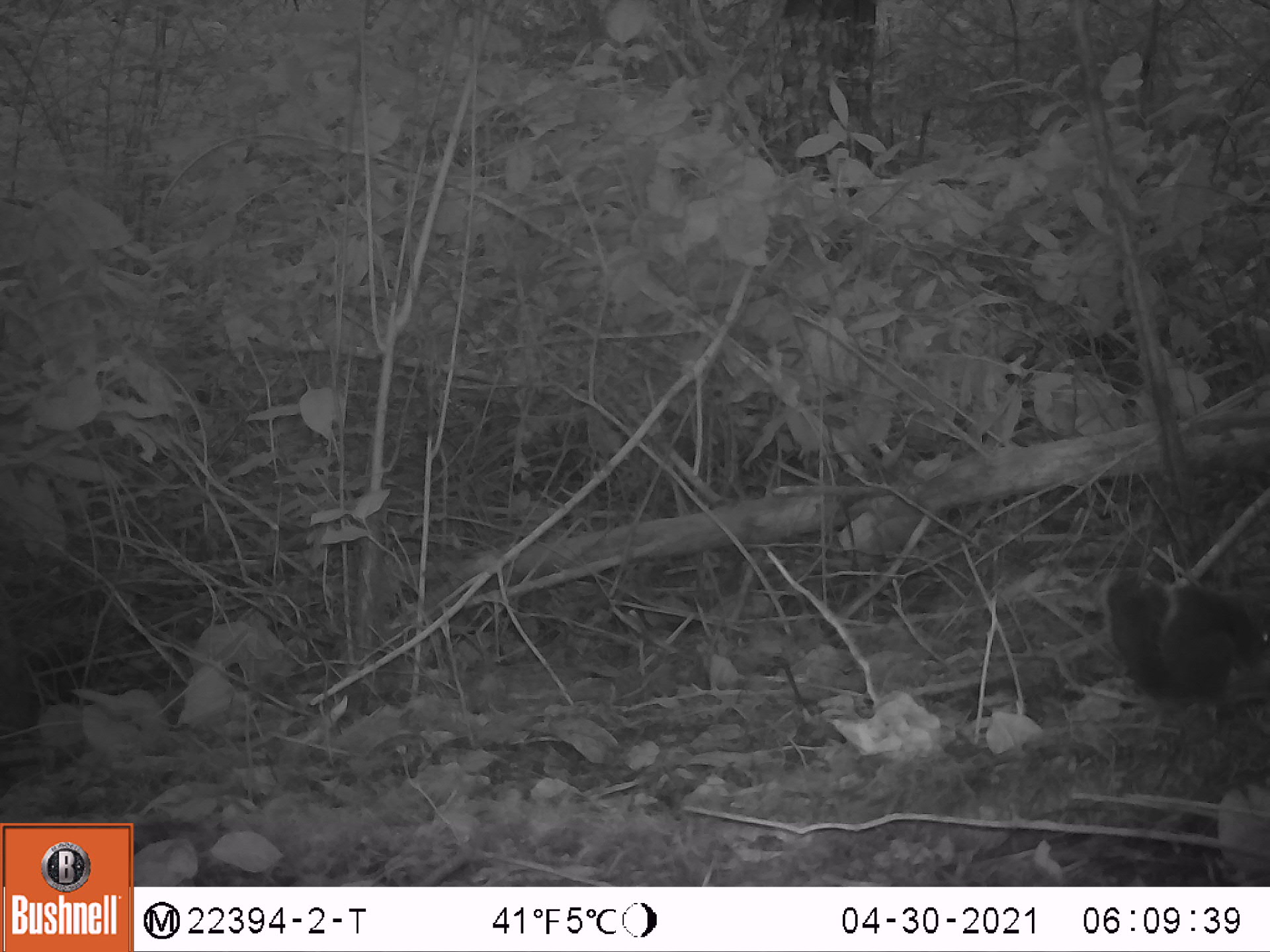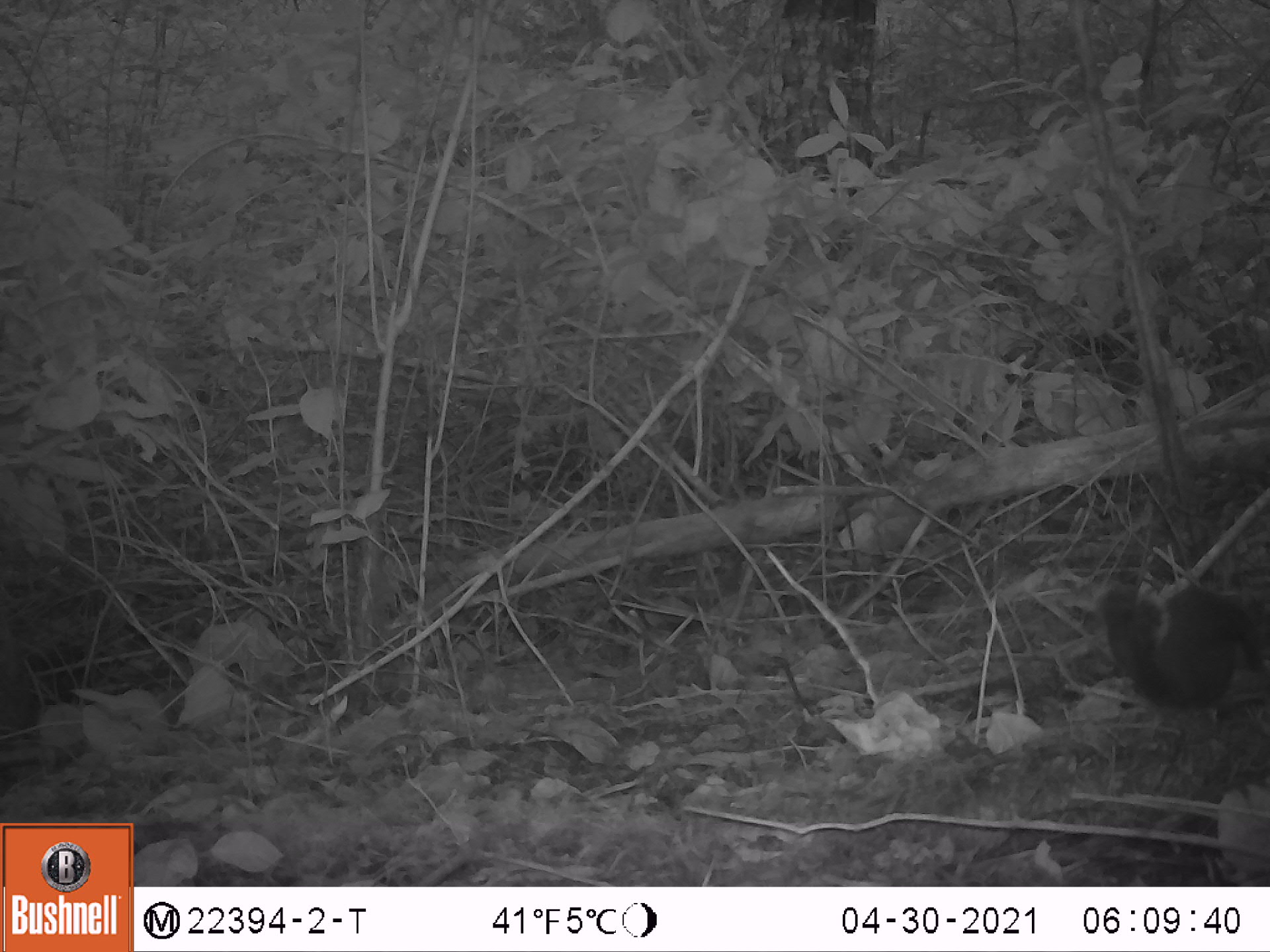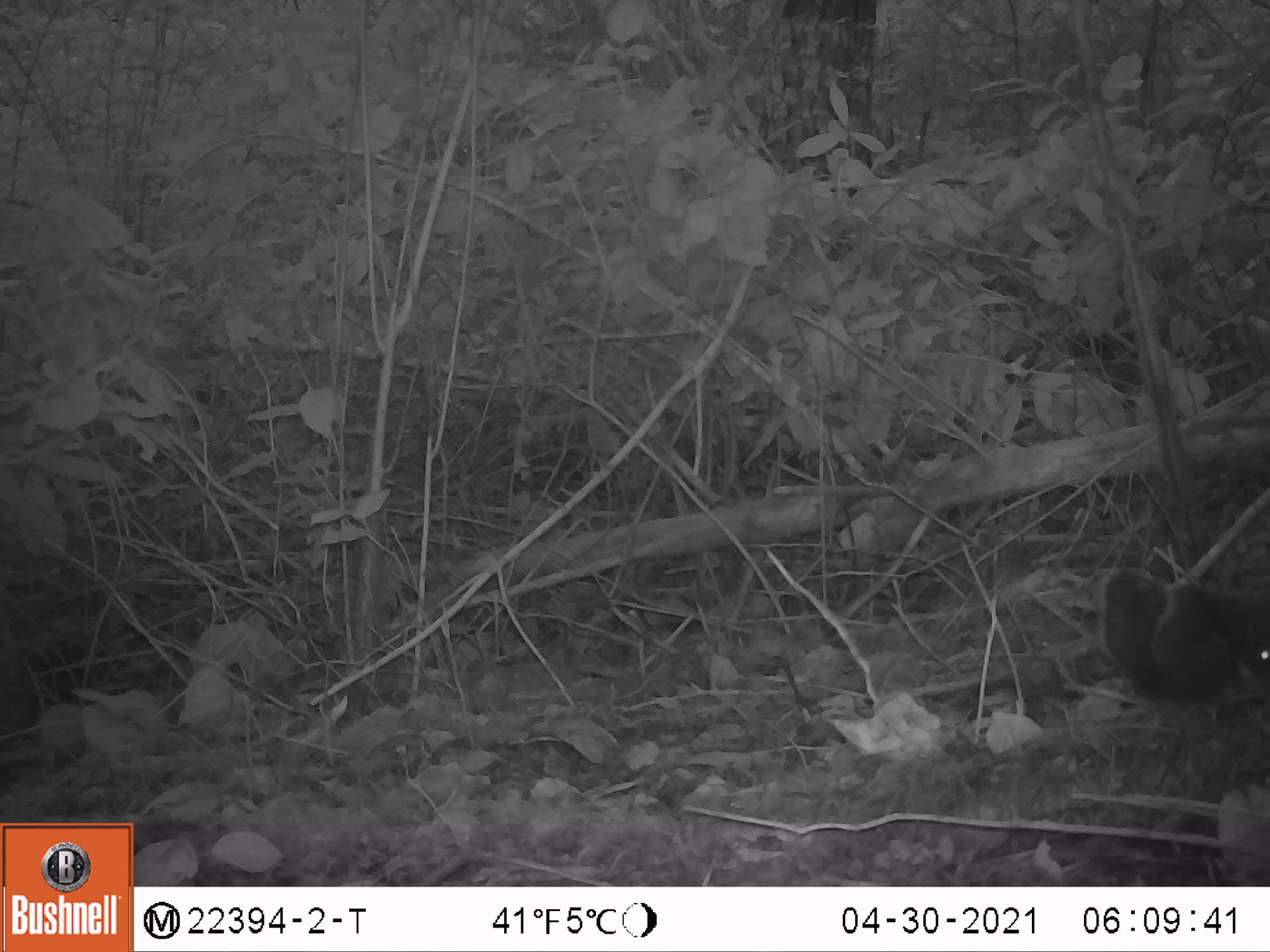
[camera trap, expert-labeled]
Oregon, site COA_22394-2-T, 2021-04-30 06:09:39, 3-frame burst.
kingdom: Animalia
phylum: Chordata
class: Mammalia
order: Rodentia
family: Sciuridae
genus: Tamiasciurus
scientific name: Tamiasciurus douglasii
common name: douglas squirrel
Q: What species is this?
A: Douglas squirrel (Tamiasciurus douglasii).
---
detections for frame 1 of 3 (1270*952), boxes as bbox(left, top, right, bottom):
douglas squirrel: bbox(1077, 548, 1269, 719)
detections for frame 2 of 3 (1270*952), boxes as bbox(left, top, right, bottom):
douglas squirrel: bbox(1077, 557, 1269, 724)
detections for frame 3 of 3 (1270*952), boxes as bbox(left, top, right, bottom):
douglas squirrel: bbox(1080, 549, 1267, 728)